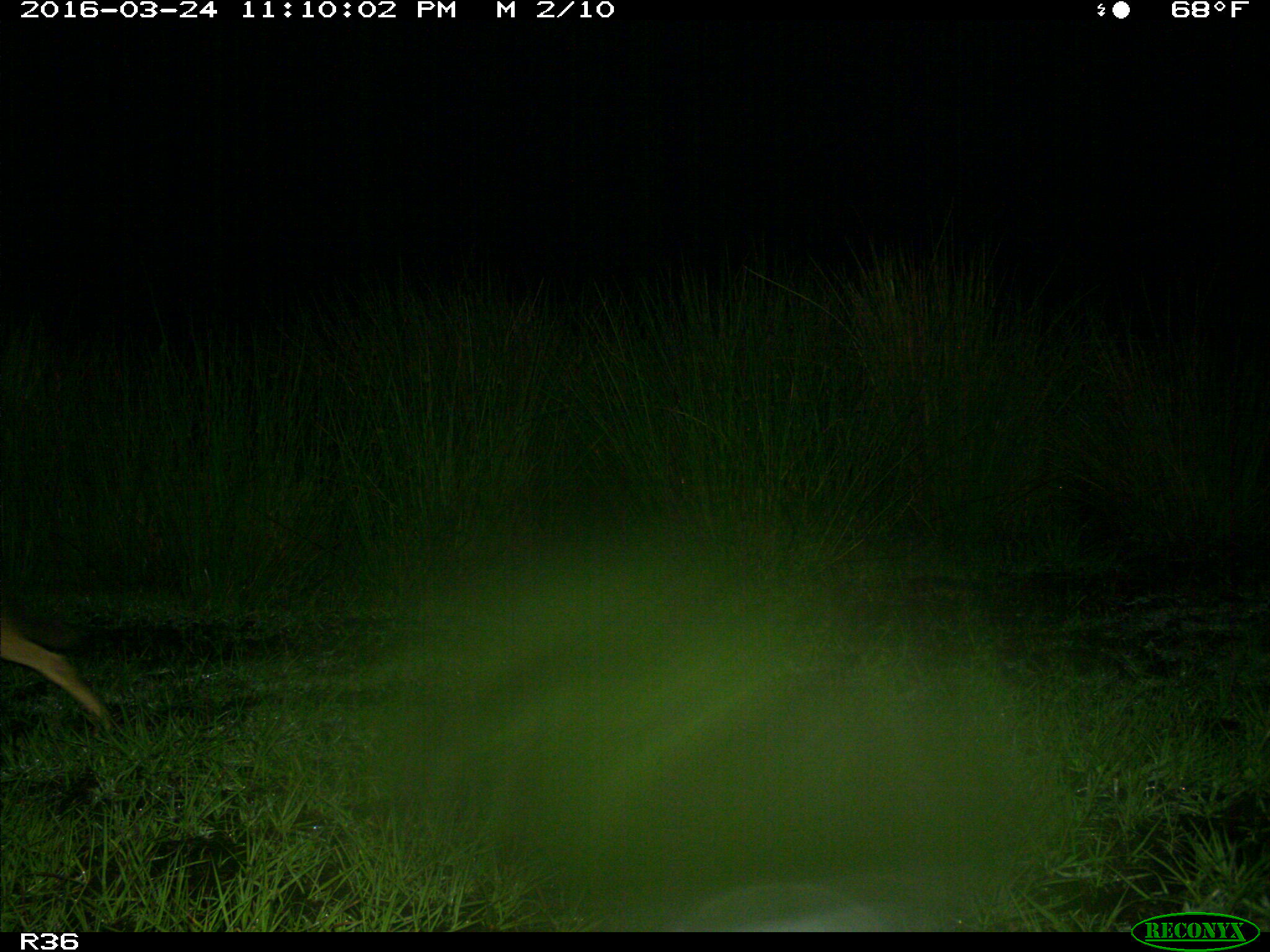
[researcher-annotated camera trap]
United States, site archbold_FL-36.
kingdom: Animalia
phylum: Chordata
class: Mammalia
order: Carnivora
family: Canidae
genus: Canis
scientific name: Canis latrans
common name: coyote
Canis latrans (coyote).